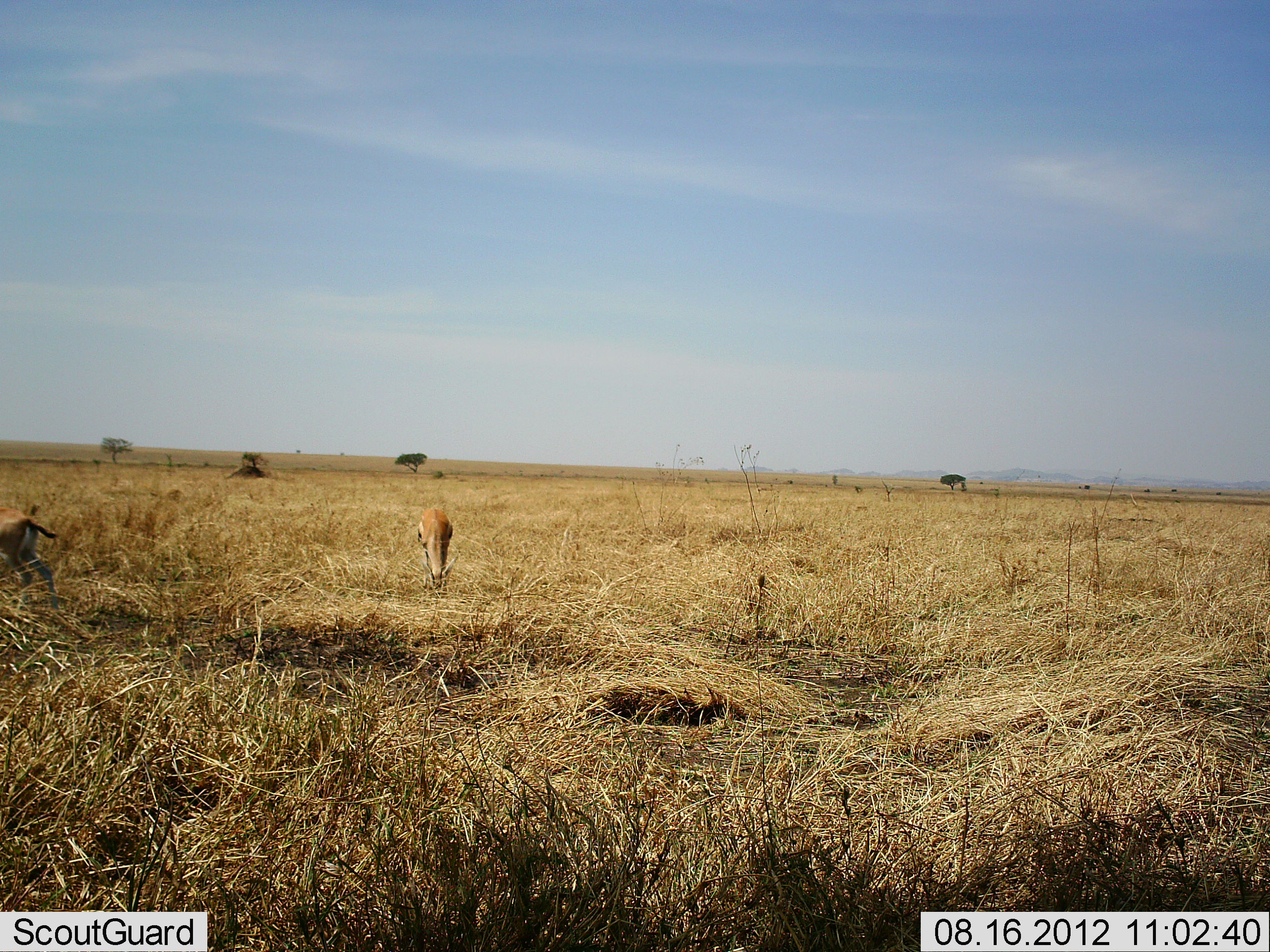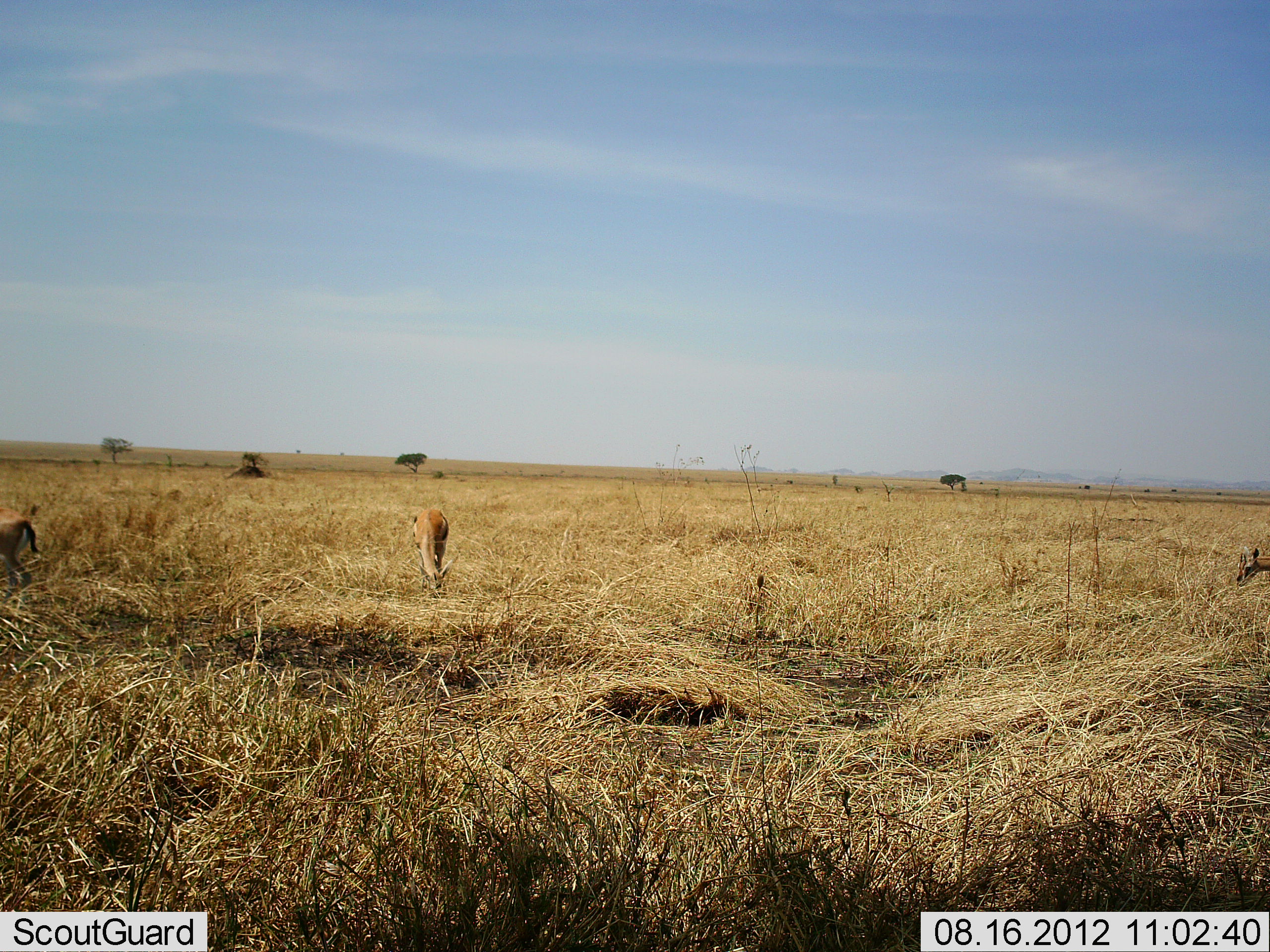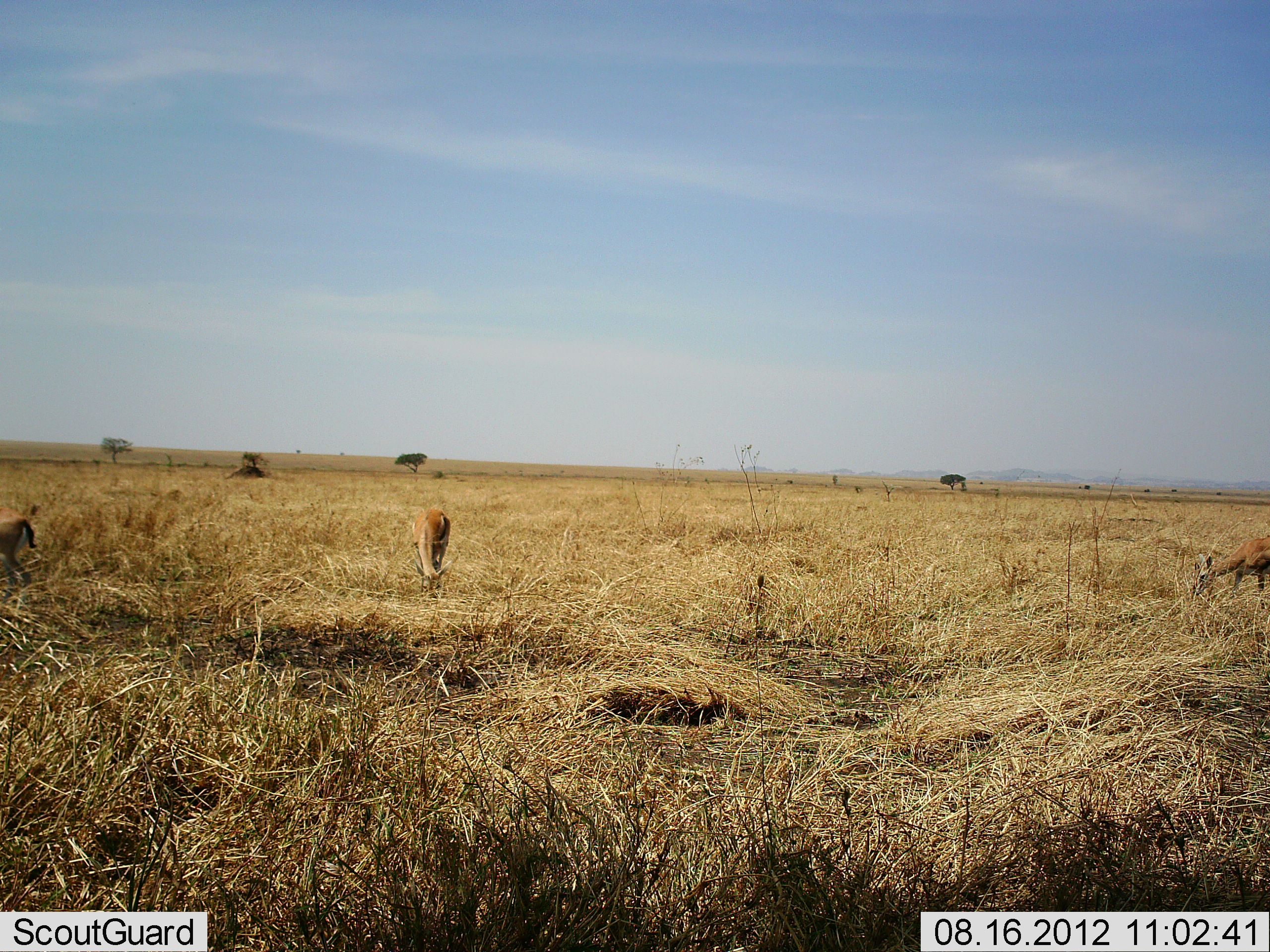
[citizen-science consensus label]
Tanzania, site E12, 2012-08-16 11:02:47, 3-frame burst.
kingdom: Animalia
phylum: Chordata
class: Mammalia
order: Artiodactyla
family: Bovidae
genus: Eudorcas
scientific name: Eudorcas thomsonii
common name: thomson's gazelle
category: gazellethomsons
Gazellethomsons (thomson's gazelle) (Eudorcas thomsonii), count 3. Behavior (volunteer vote fractions): standing 20%, resting 0%, moving 60%, interacting 0%. Young present (vote fraction): 0%. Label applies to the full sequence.